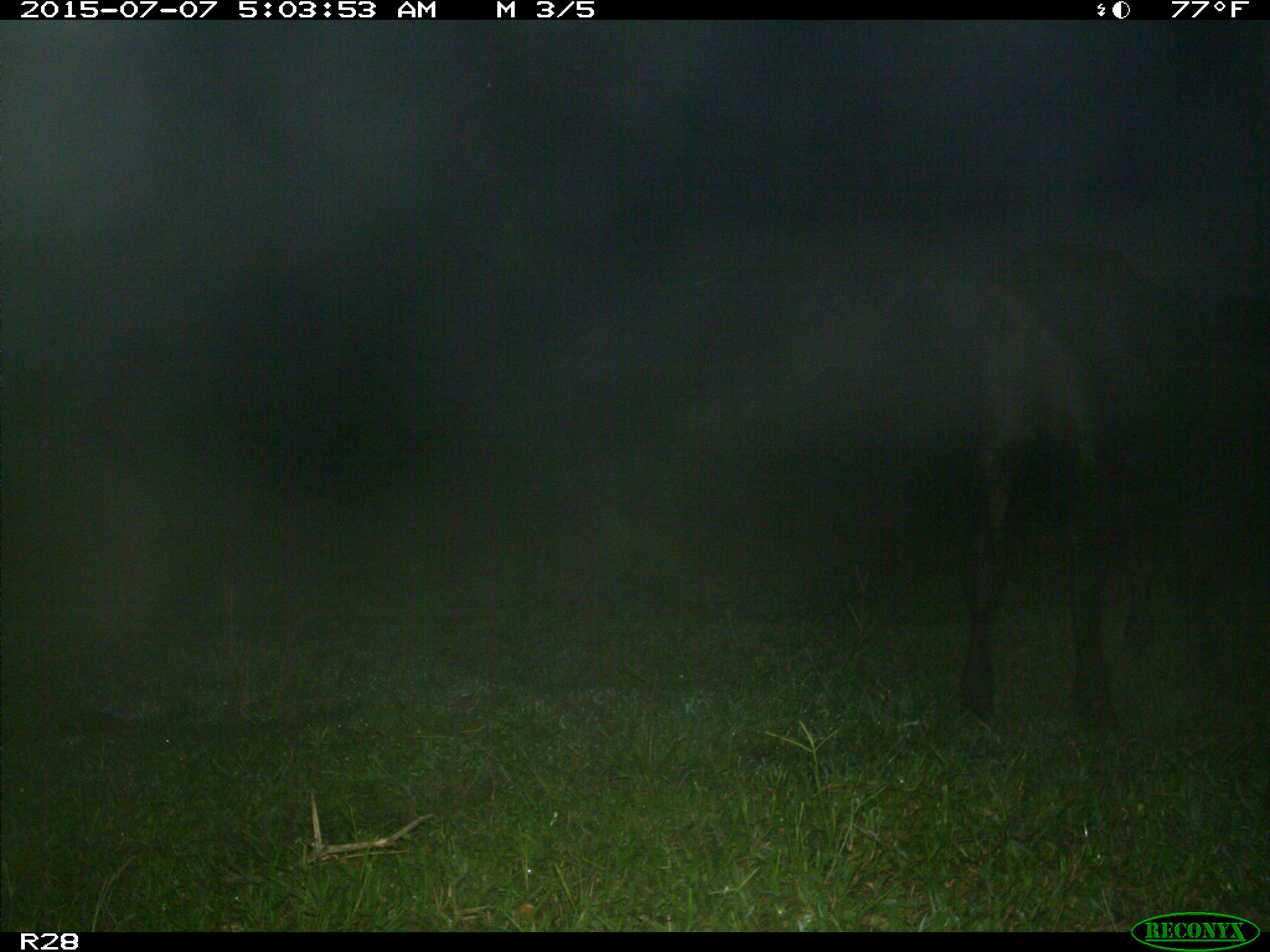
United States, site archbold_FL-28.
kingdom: Animalia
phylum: Chordata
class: Mammalia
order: Artiodactyla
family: Bovidae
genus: Bos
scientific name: Bos taurus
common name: domestic cow